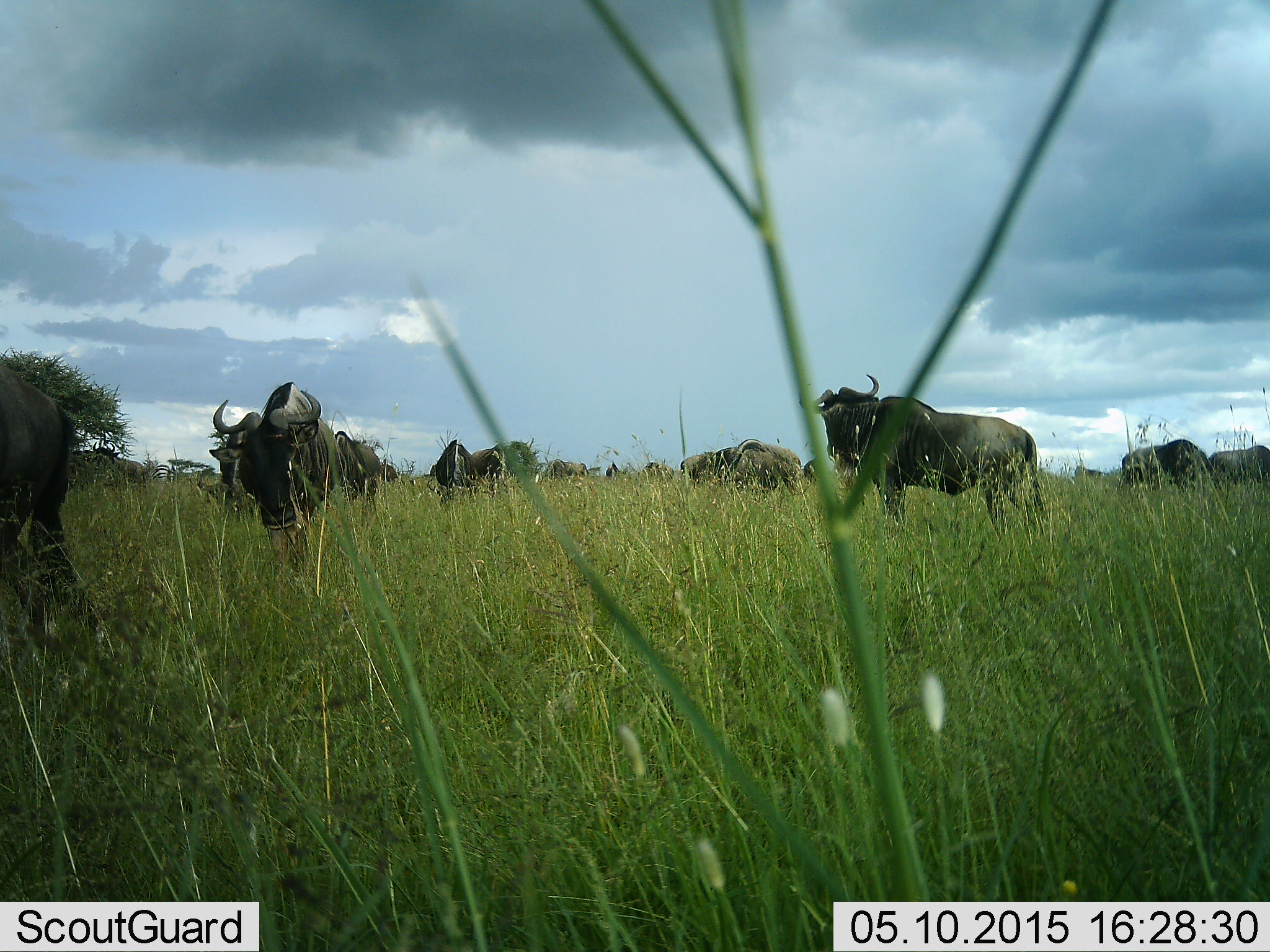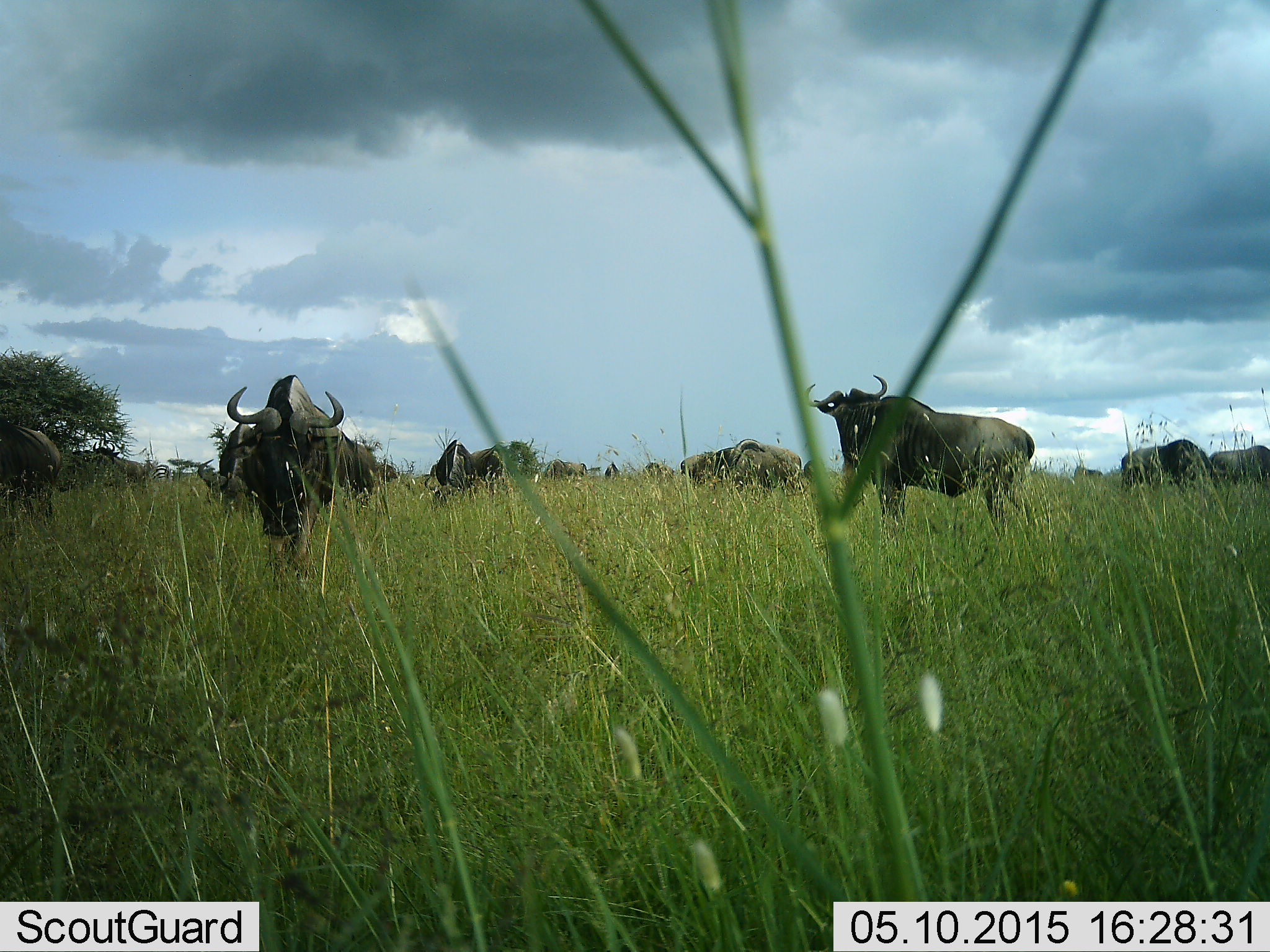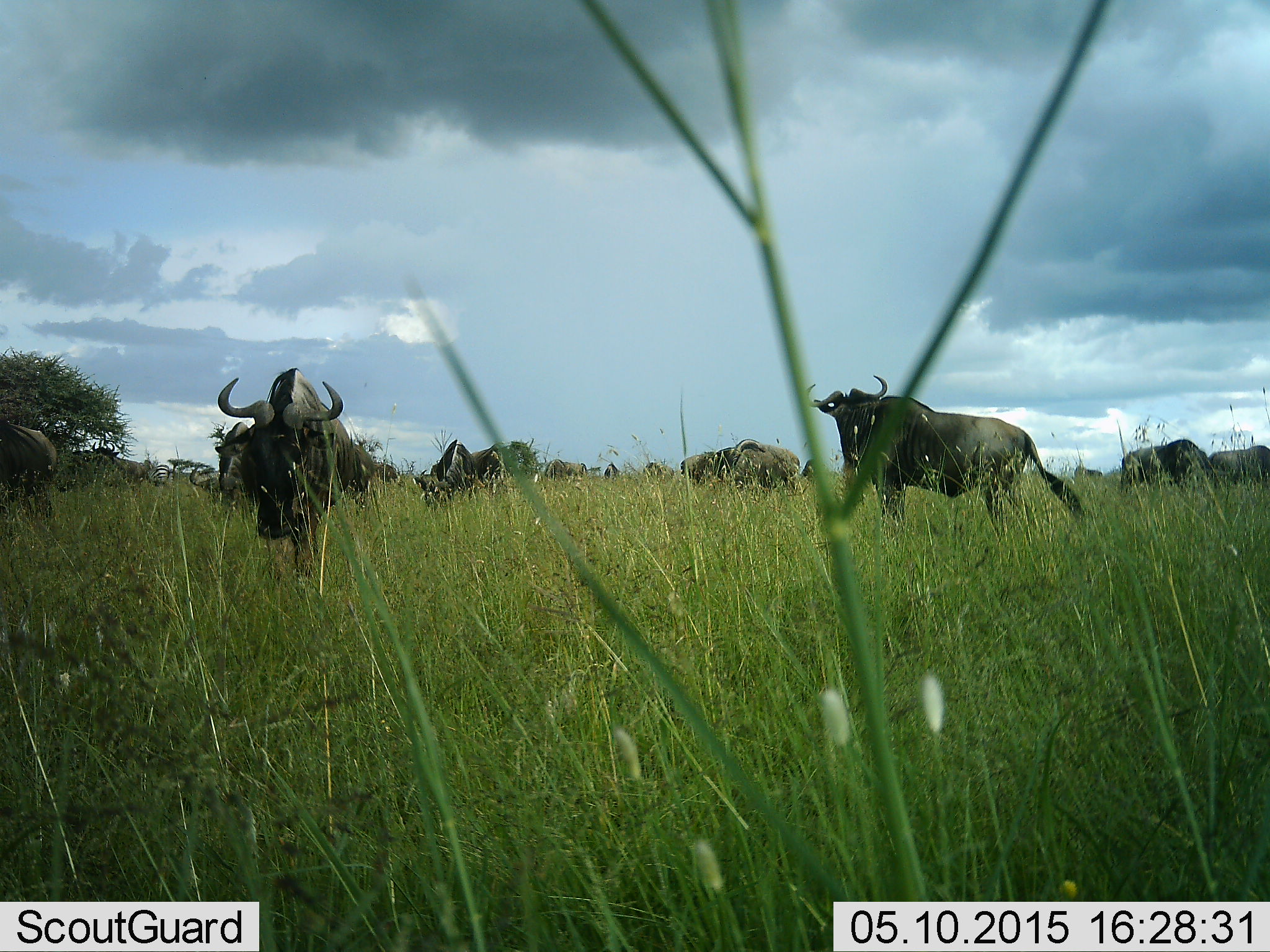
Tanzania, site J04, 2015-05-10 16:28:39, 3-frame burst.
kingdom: Animalia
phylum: Chordata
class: Mammalia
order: Artiodactyla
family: Bovidae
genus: Connochaetes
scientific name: Connochaetes taurinus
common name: blue wildebeest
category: wildebeest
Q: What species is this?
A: Wildebeest (blue wildebeest) (Connochaetes taurinus).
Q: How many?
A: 11-50.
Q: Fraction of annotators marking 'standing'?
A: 80%.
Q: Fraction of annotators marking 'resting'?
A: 0%.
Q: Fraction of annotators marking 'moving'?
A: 70%.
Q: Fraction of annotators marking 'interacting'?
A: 0%.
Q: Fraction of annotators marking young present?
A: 0%.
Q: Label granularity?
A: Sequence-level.